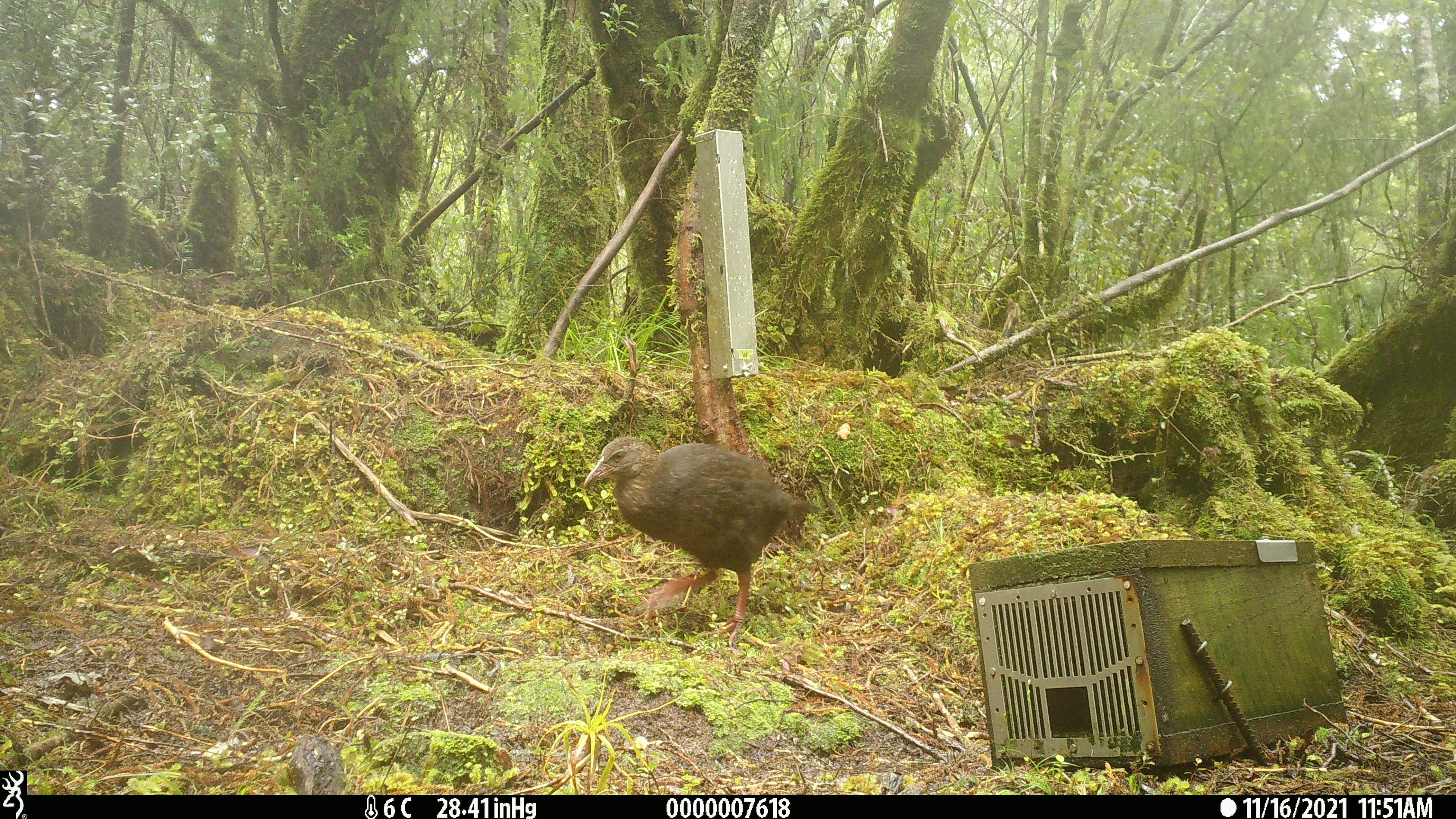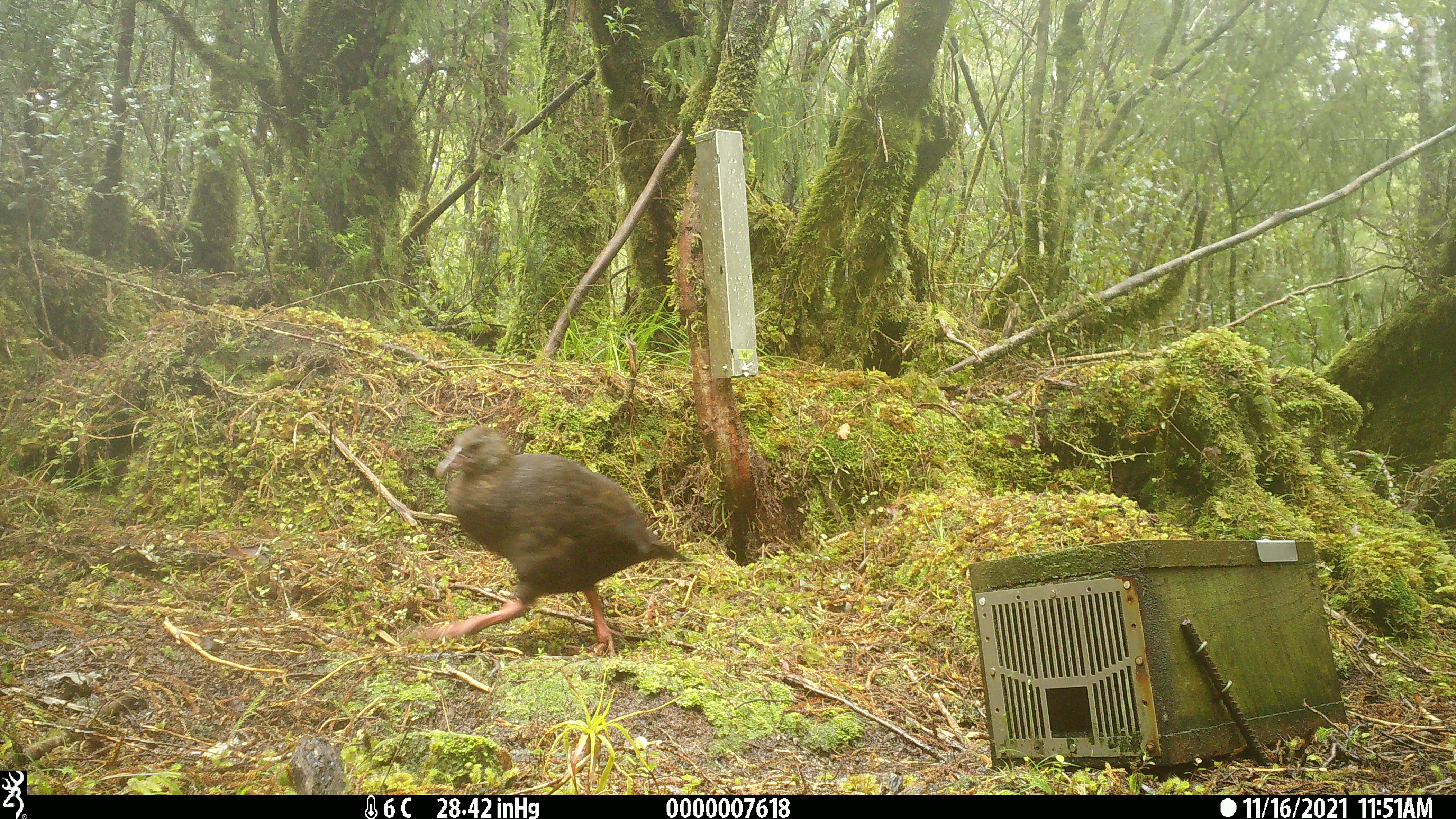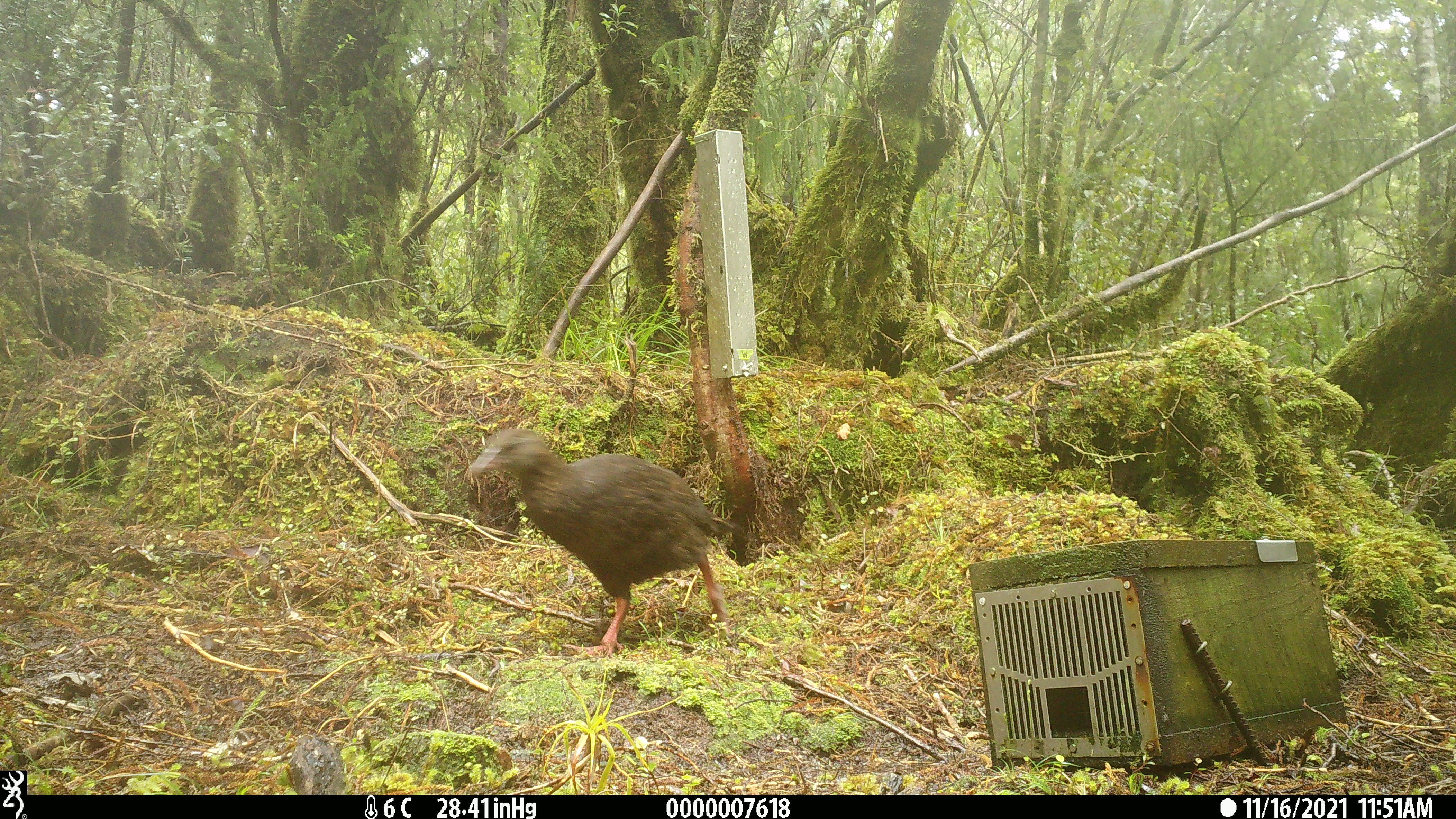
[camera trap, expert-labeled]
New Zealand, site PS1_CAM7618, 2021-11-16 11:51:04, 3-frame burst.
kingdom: Animalia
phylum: Chordata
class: Aves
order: Gruiformes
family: Rallidae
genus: Gallirallus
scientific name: Gallirallus australis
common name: weka